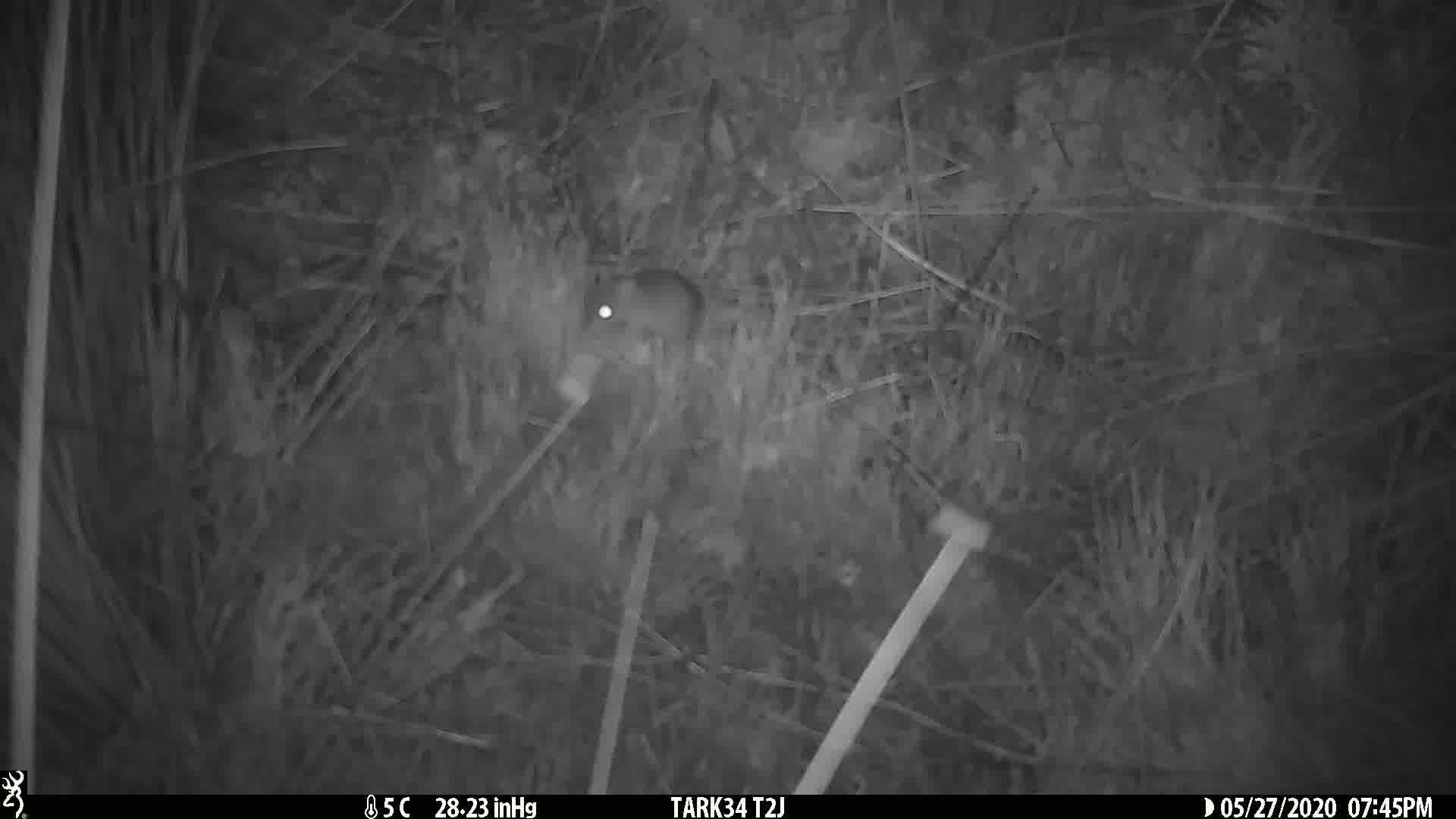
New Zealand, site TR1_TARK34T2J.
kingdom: Animalia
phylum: Chordata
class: Mammalia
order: Rodentia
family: Muridae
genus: Mus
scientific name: Mus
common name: mouse